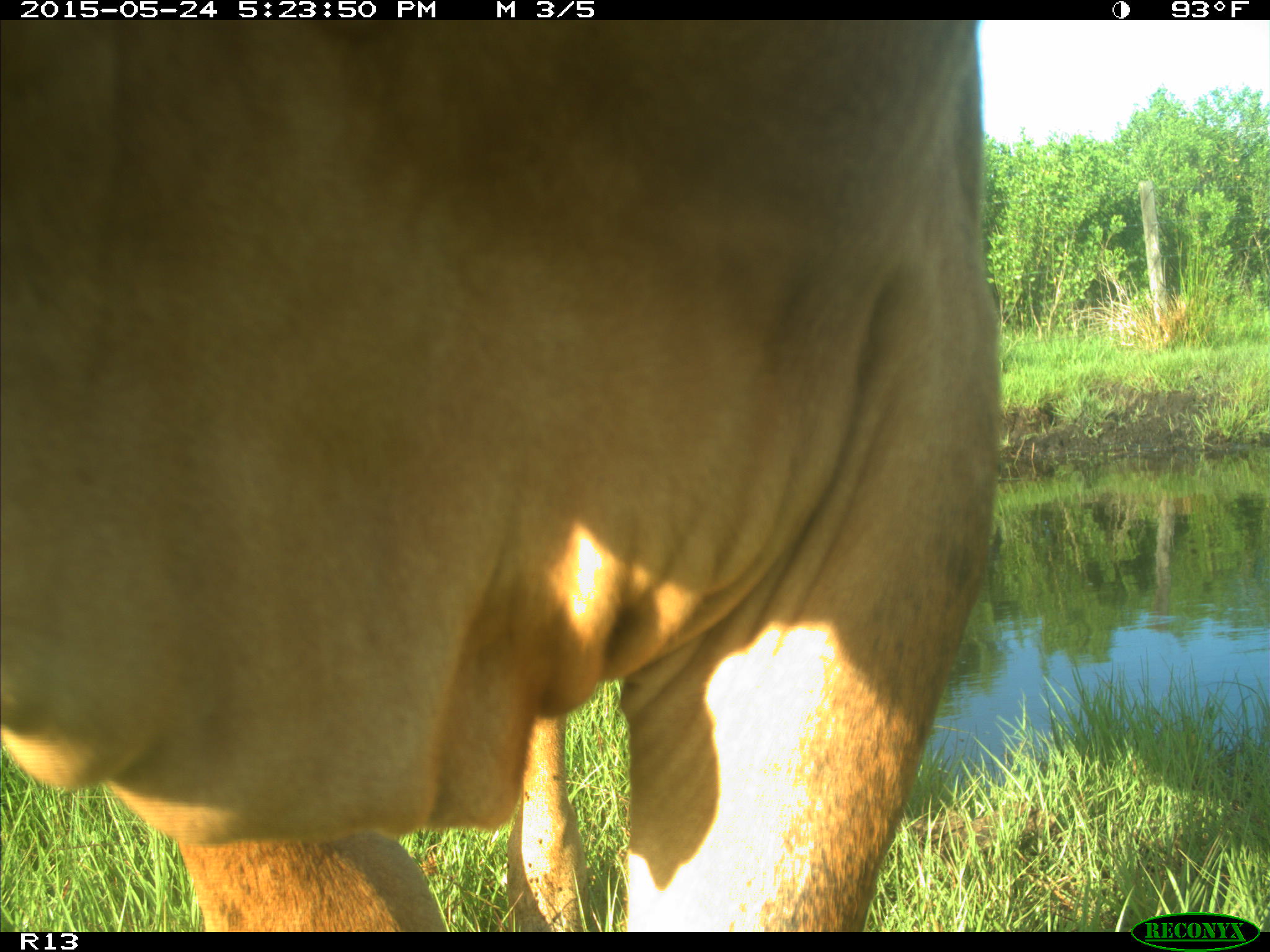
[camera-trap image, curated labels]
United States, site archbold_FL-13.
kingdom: Animalia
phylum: Chordata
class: Mammalia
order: Artiodactyla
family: Bovidae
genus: Bos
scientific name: Bos taurus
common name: domestic cow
Bos taurus (domestic cow).